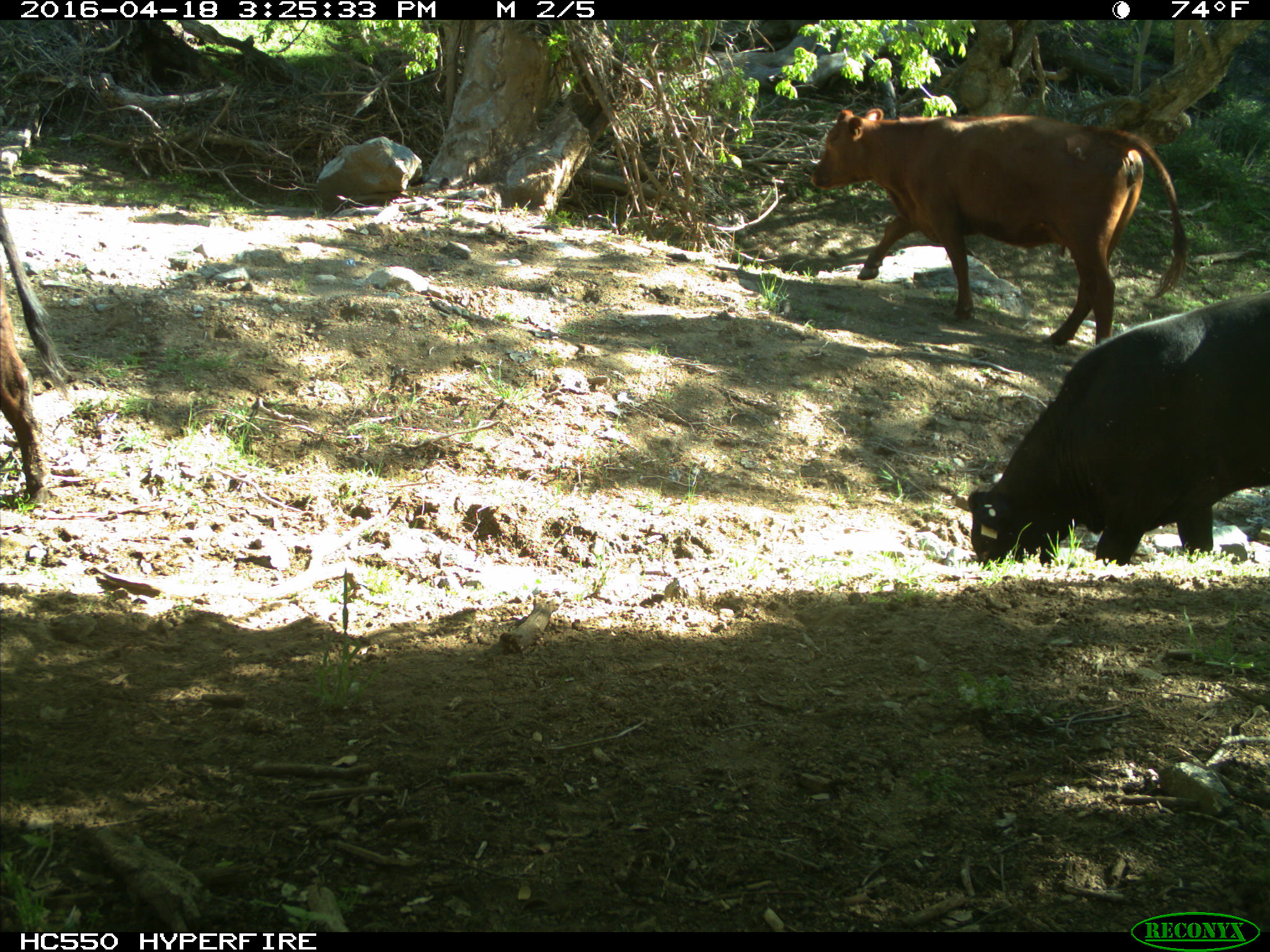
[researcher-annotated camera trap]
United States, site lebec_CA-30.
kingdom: Animalia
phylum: Chordata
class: Mammalia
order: Artiodactyla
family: Bovidae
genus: Bos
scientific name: Bos taurus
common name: domestic cow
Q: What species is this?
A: Bos taurus (domestic cow).